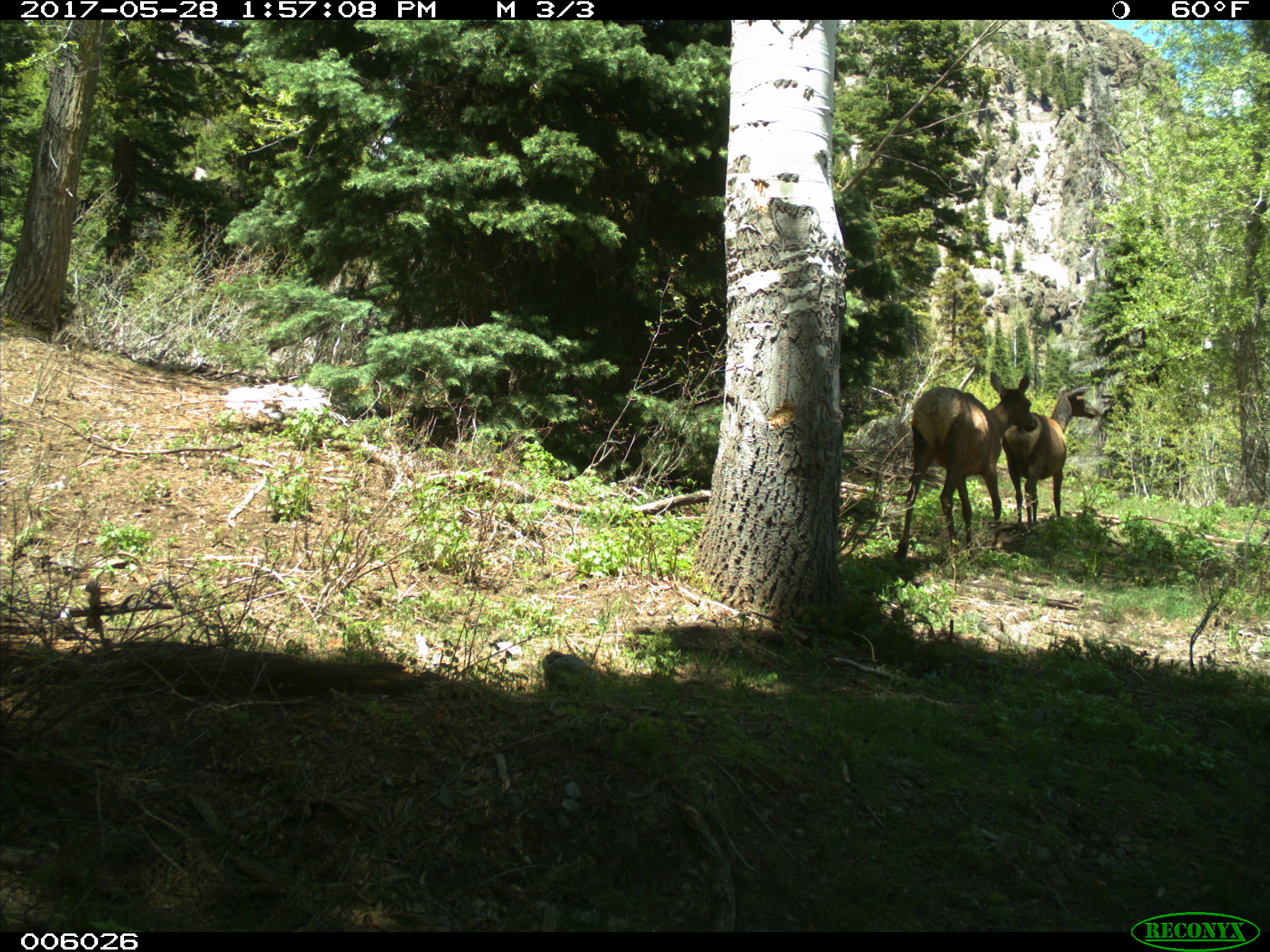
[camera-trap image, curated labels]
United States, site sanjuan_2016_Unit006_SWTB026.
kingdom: Animalia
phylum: Chordata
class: Mammalia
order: Artiodactyla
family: Cervidae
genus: Cervus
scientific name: Cervus elaphus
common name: red deer